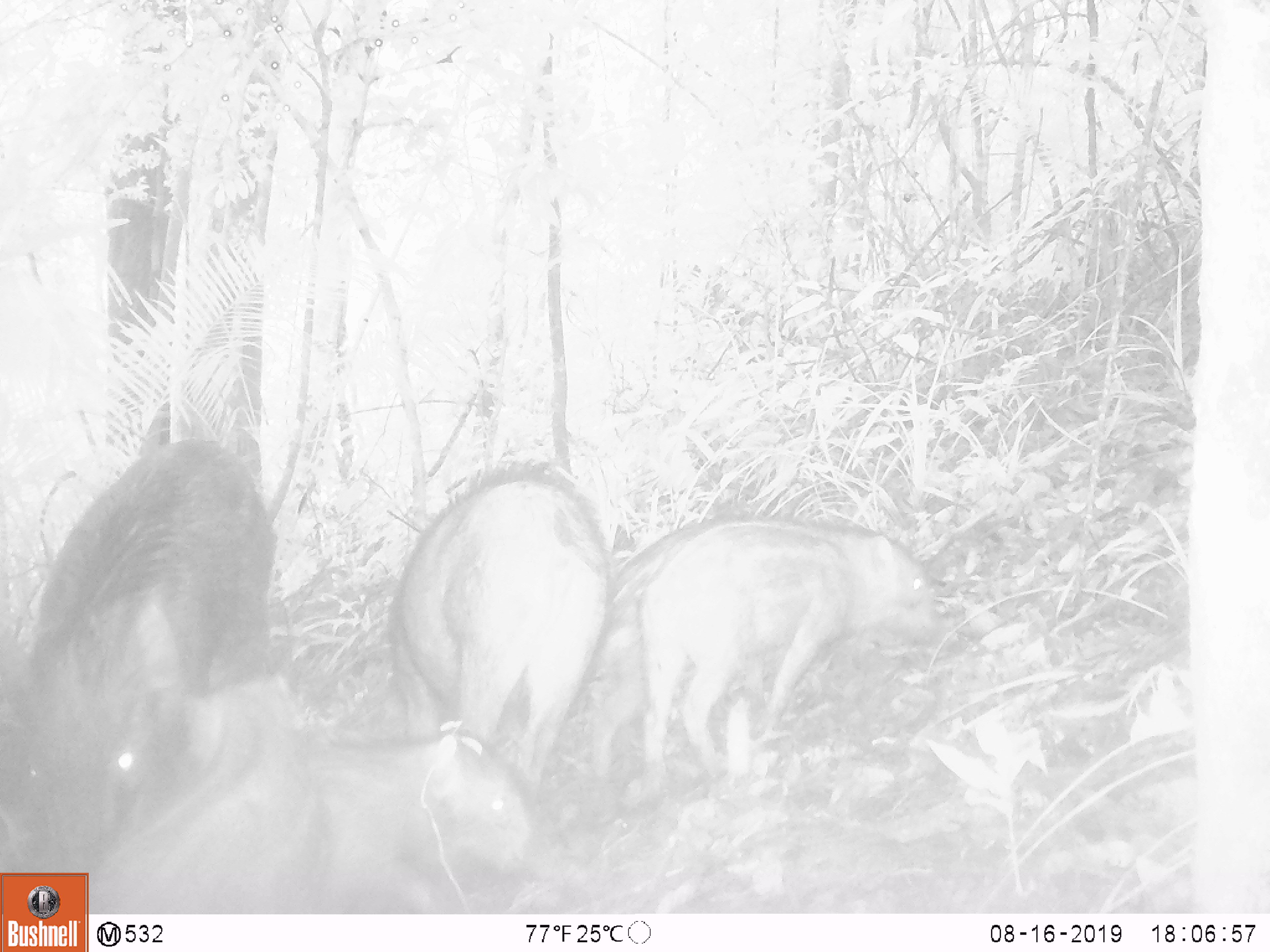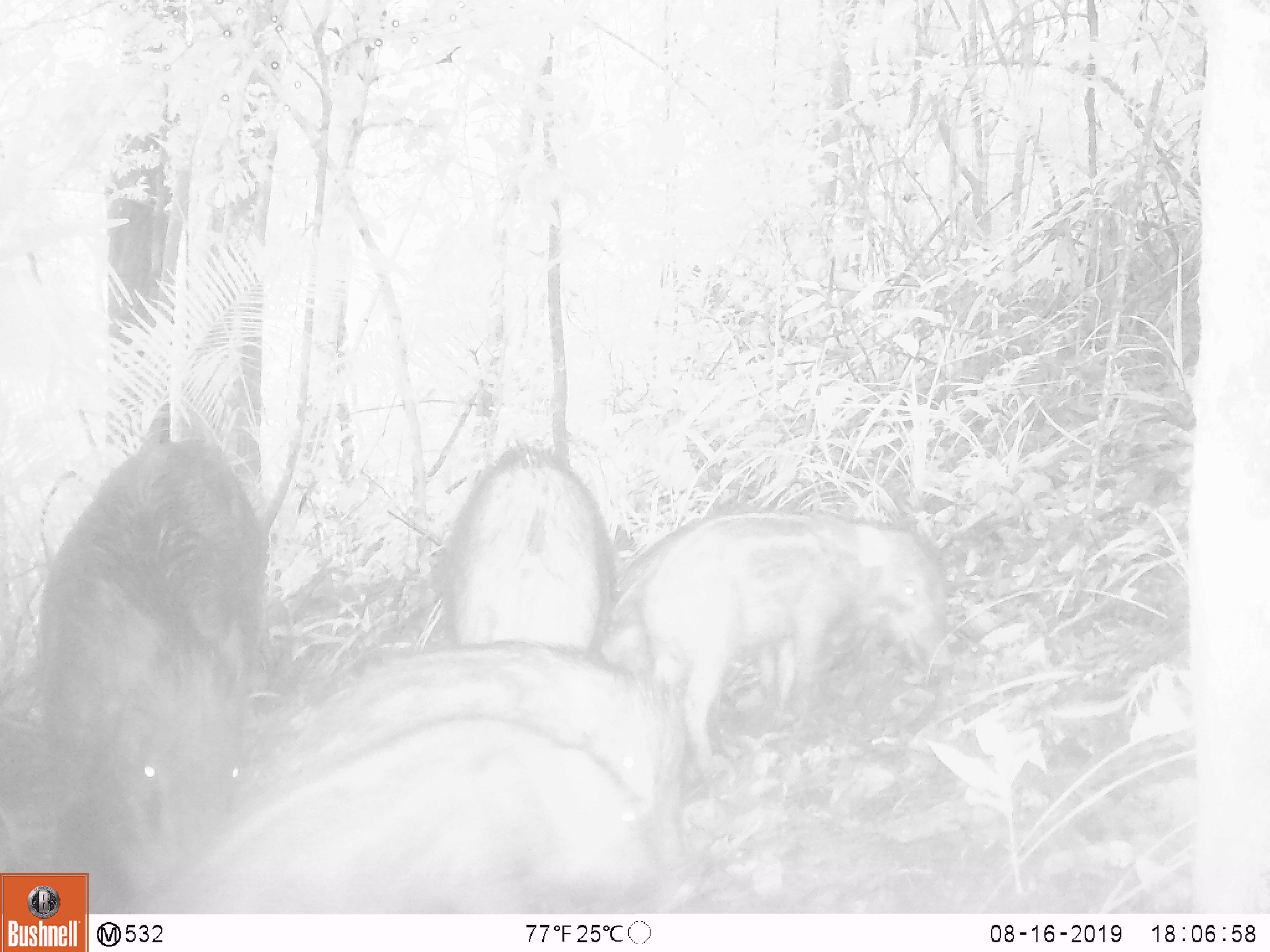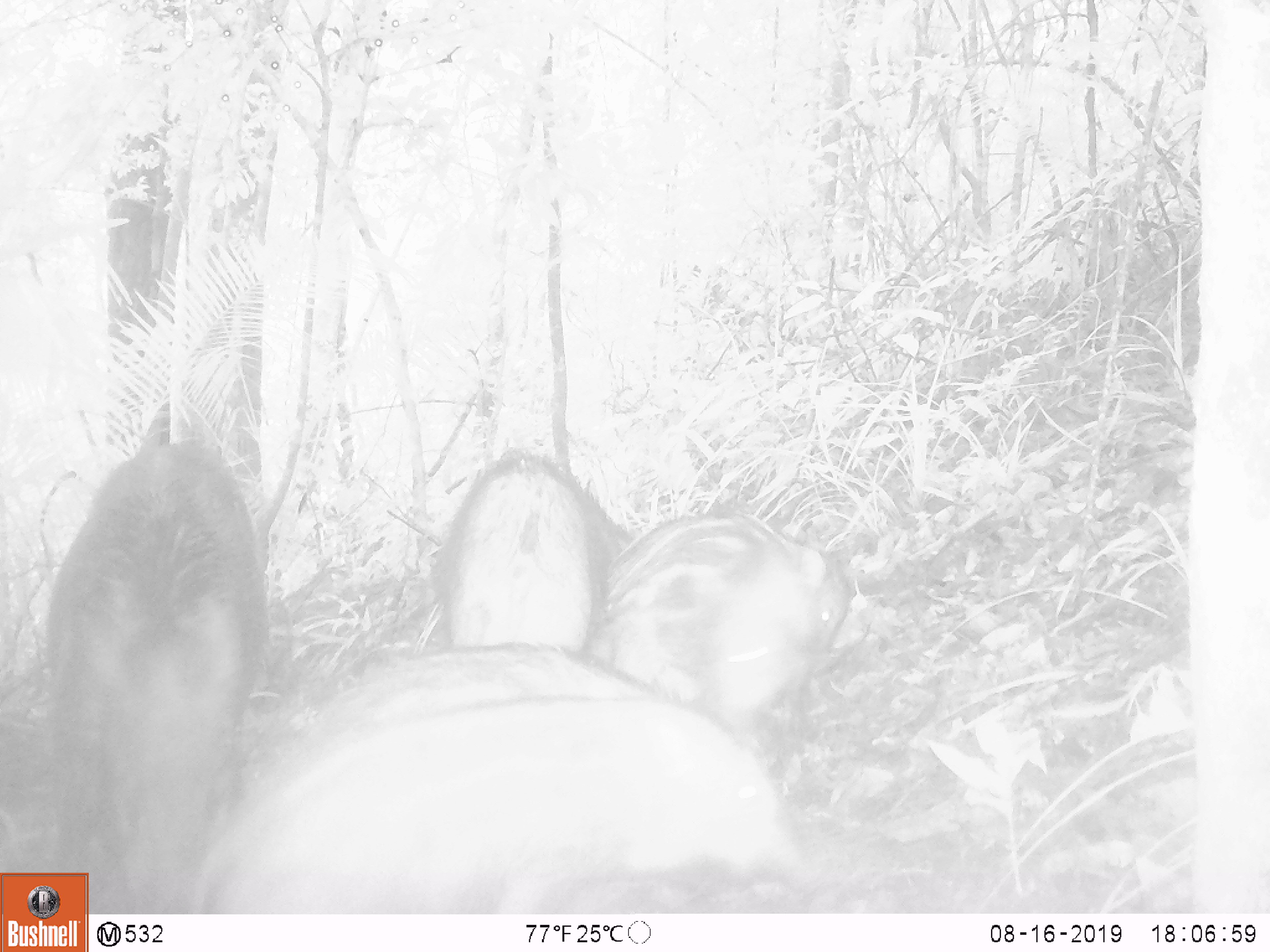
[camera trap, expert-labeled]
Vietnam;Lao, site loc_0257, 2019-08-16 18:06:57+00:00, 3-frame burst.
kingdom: Animalia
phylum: Chordata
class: Mammalia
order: Artiodactyla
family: Suidae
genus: Sus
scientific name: Sus scrofa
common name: eurasian wild pig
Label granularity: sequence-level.